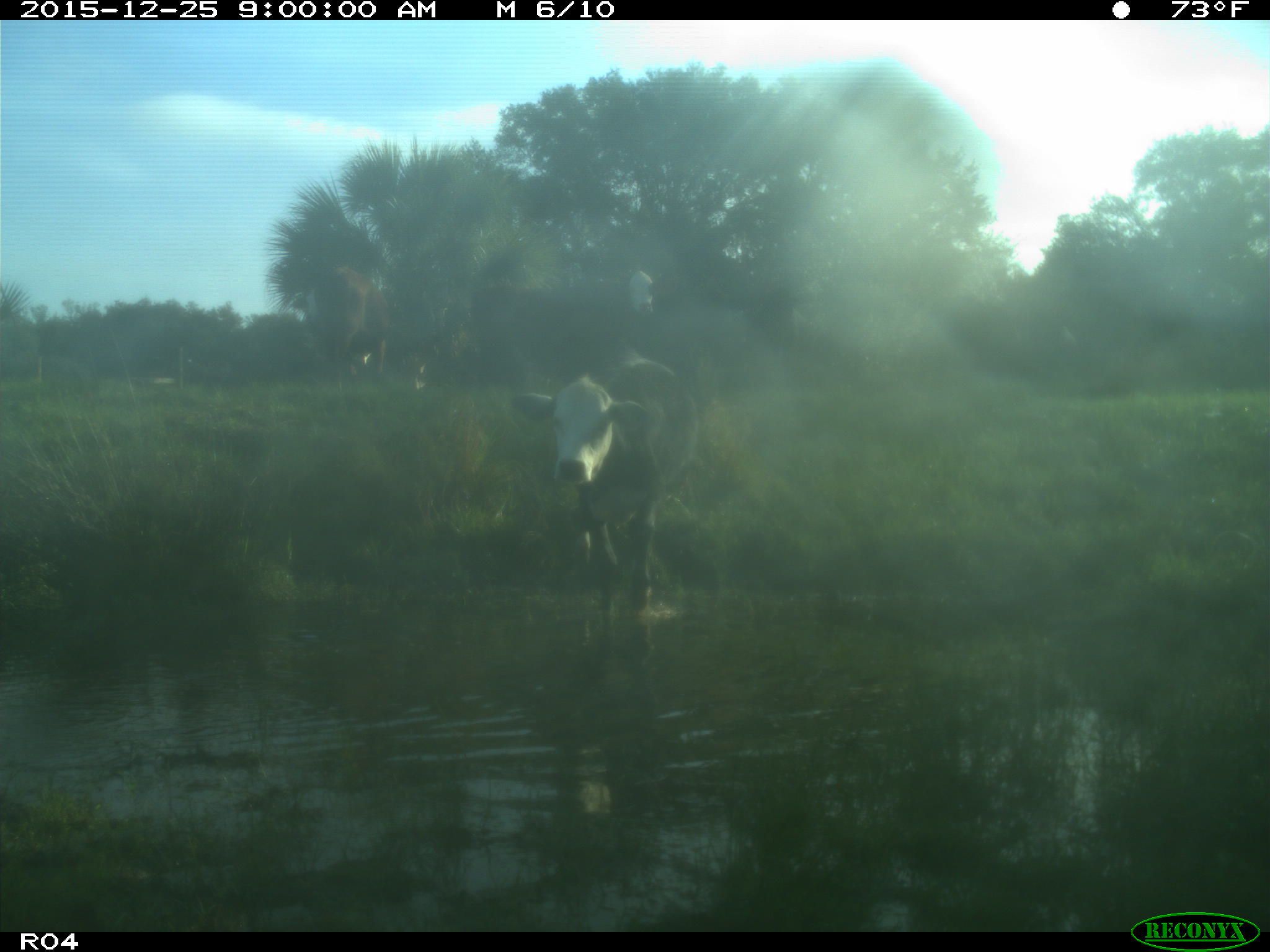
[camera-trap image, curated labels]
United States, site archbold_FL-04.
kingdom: Animalia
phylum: Chordata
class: Mammalia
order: Artiodactyla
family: Bovidae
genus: Bos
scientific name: Bos taurus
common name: domestic cow